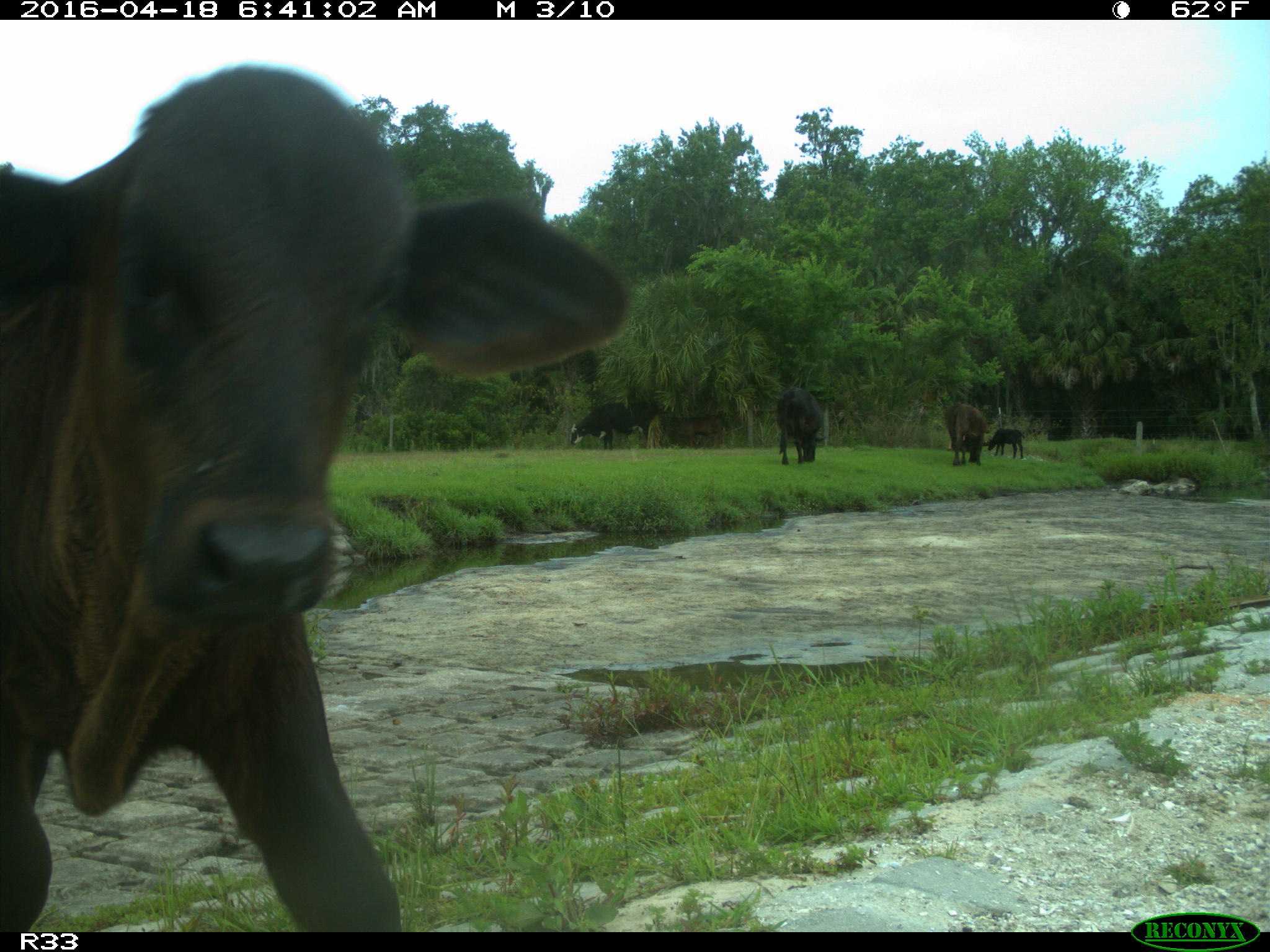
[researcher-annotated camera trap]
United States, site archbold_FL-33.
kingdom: Animalia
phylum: Chordata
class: Mammalia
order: Artiodactyla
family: Bovidae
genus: Bos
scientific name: Bos taurus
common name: domestic cow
Bos taurus (domestic cow).